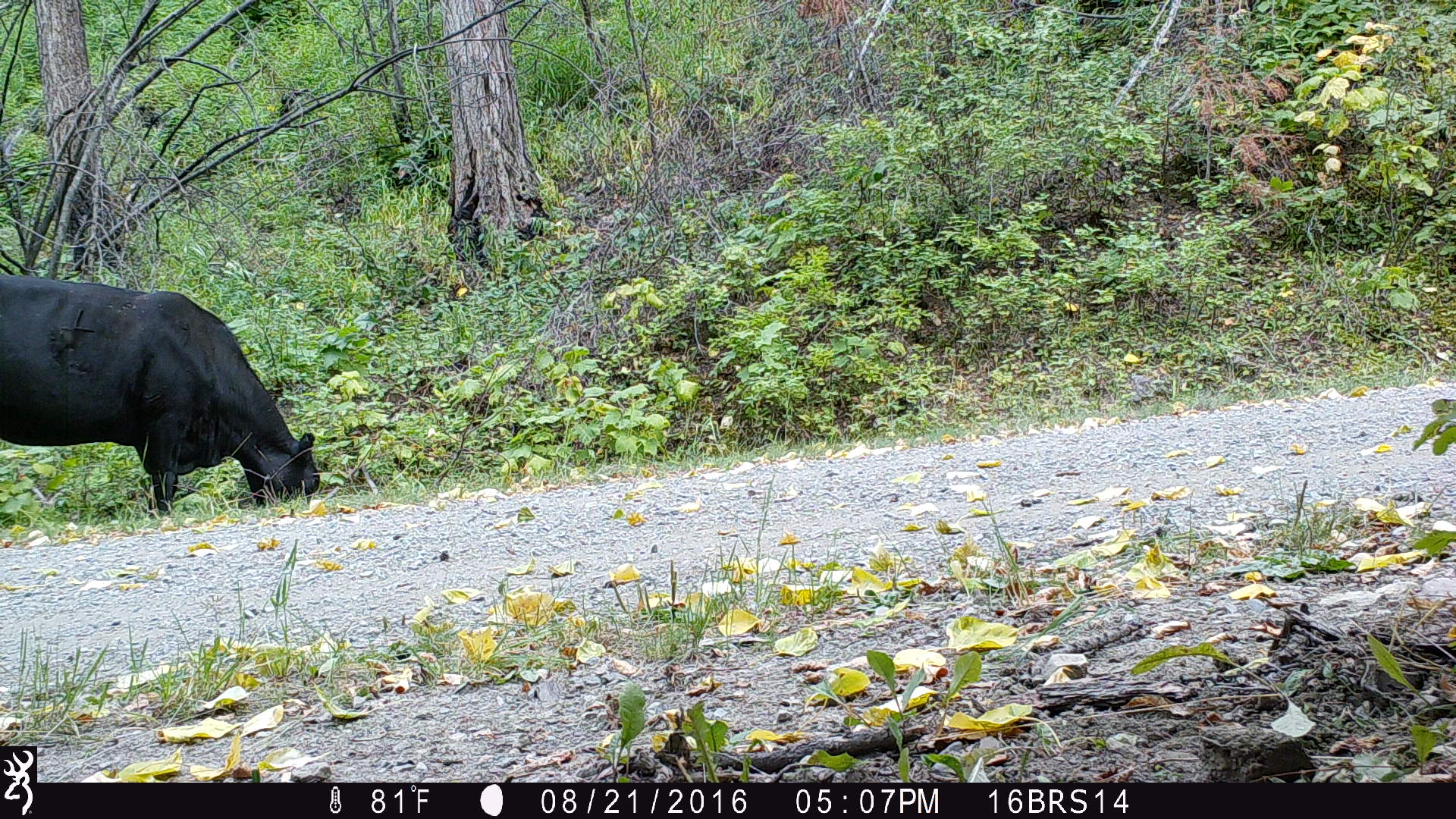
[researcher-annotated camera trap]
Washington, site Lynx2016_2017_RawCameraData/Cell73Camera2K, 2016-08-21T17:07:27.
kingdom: Animalia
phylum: Chordata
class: Mammalia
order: Artiodactyla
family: Bovidae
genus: Bos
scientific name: Bos taurus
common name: domestic cattle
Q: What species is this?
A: Domestic cattle (Bos taurus).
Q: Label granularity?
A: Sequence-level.